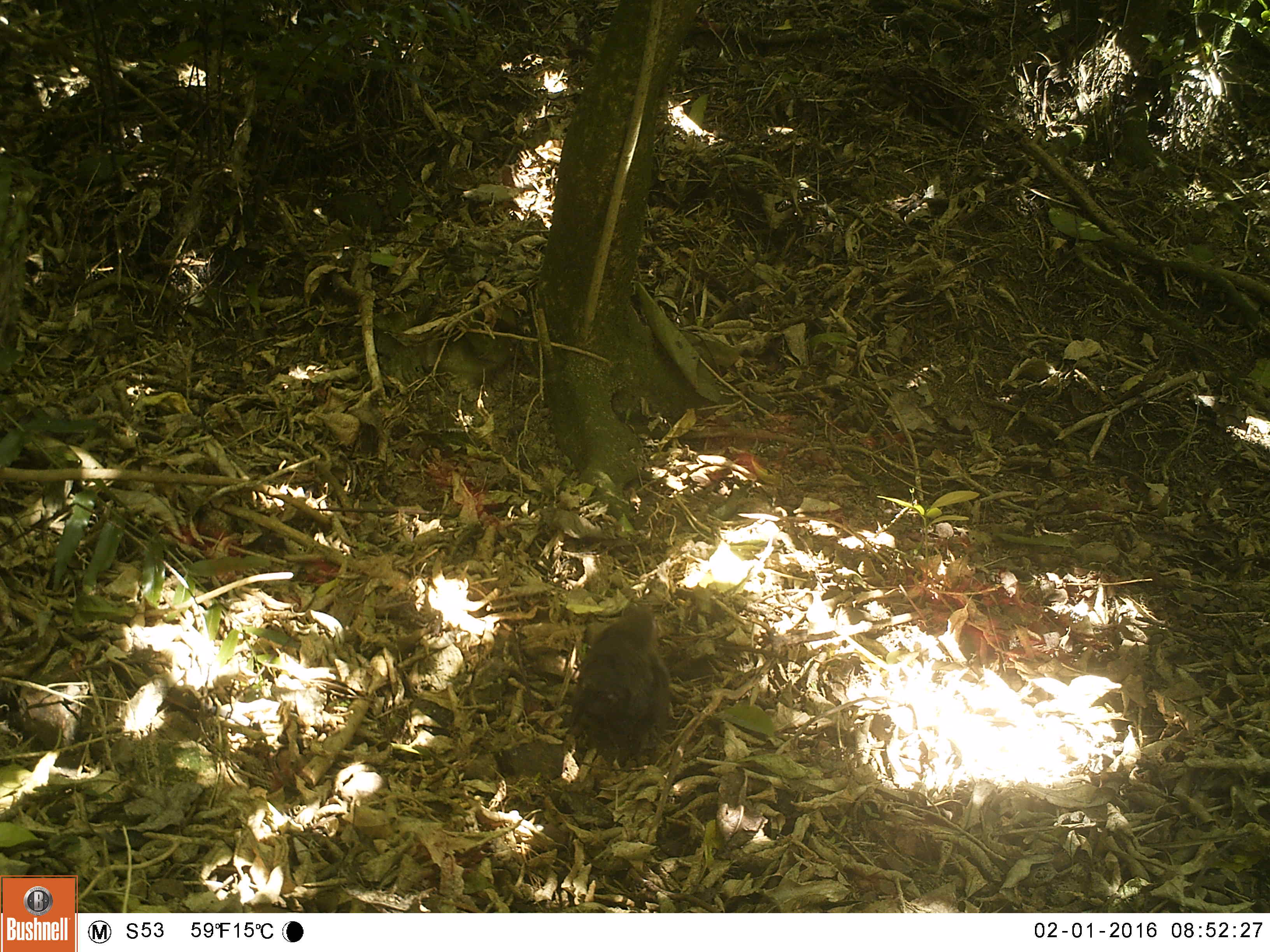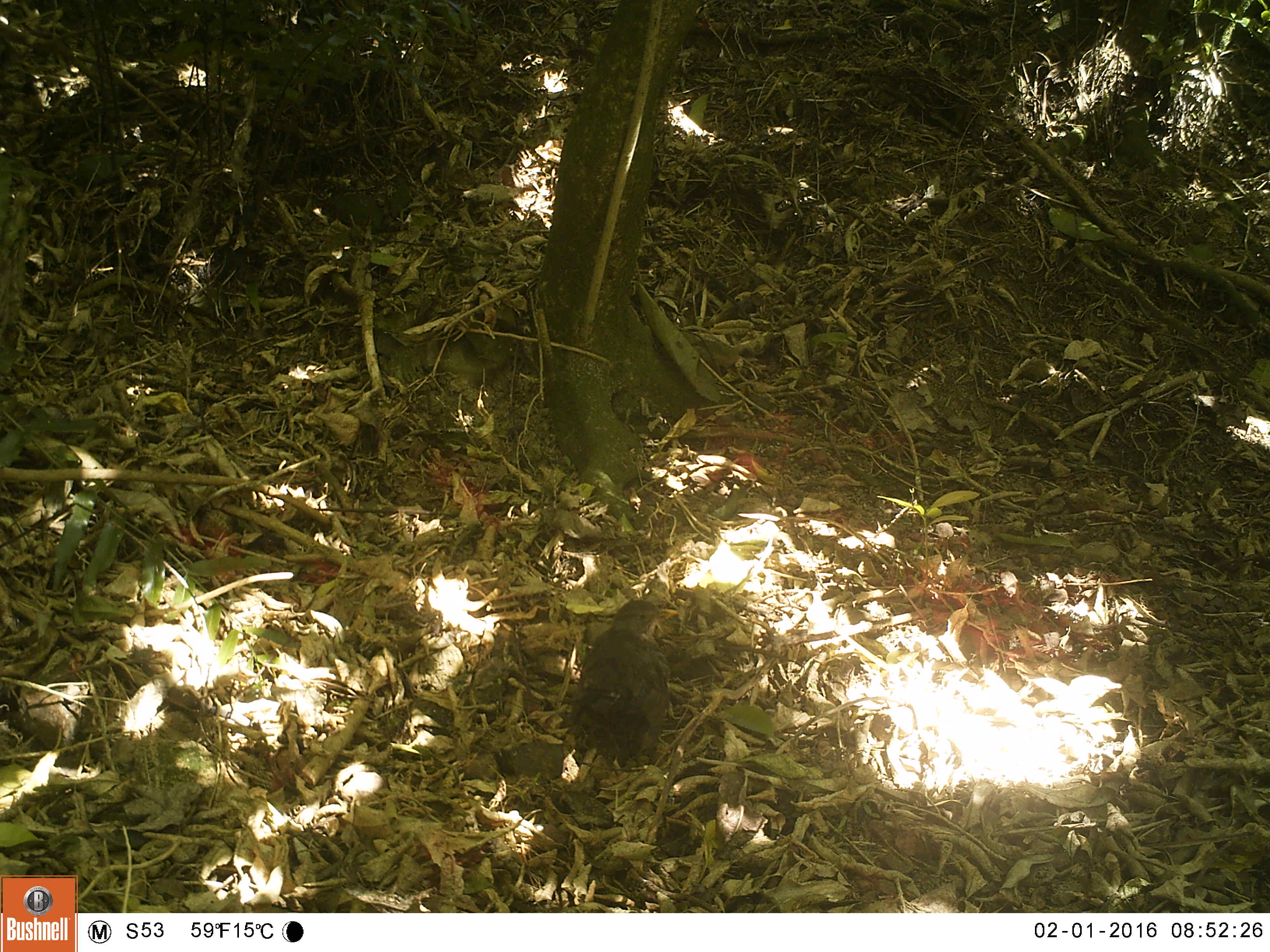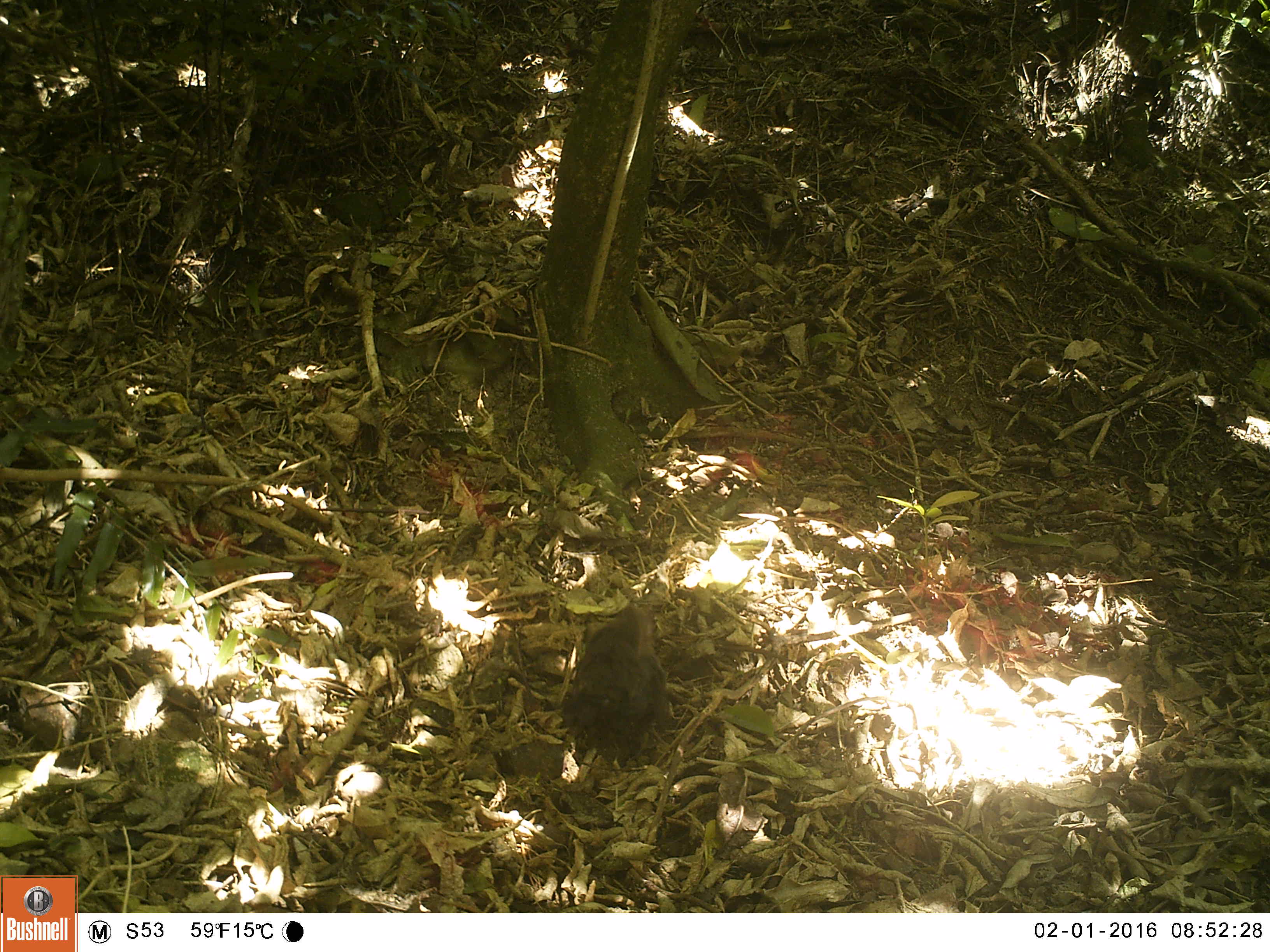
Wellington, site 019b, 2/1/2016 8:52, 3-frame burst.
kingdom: Animalia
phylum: Chordata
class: Aves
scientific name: Aves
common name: bird